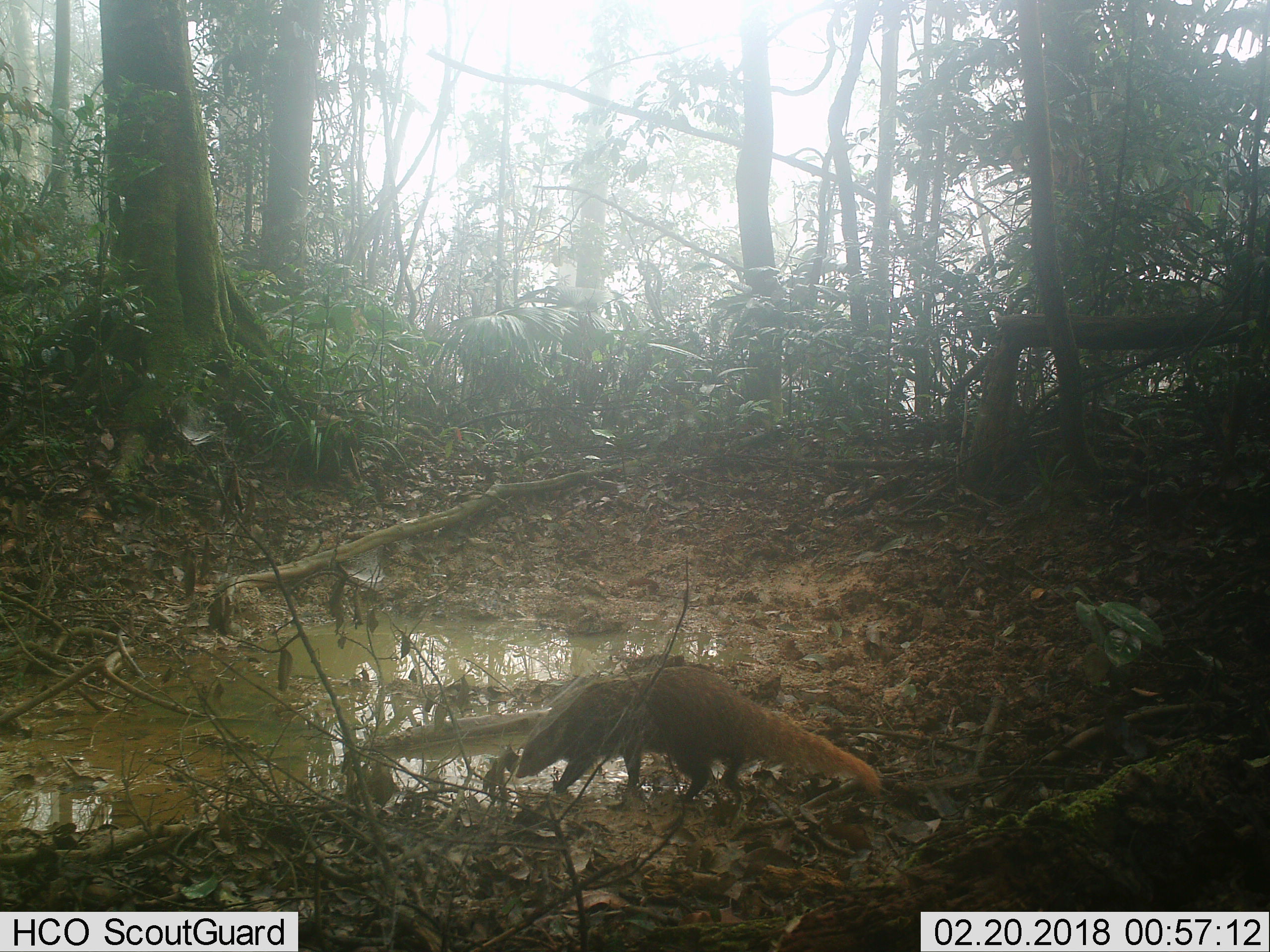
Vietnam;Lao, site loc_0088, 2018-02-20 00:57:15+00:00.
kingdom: Animalia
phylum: Chordata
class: Mammalia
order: Carnivora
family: Herpestidae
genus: Urva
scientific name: Urva urva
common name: crab-eating mongoose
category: crab eating mongoose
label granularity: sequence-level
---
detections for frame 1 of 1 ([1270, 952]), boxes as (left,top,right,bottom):
crab eating mongoose: (513,665,884,804)